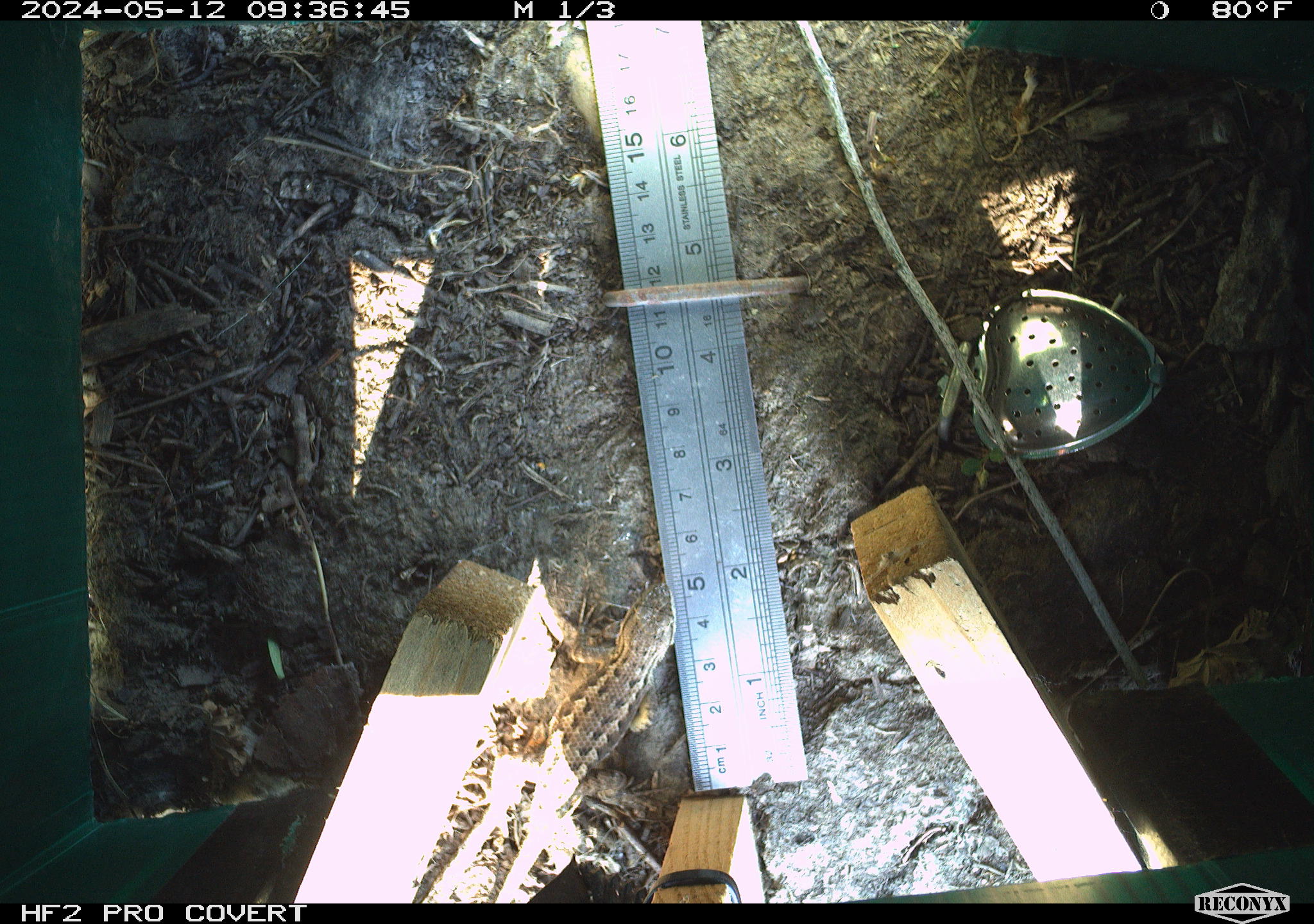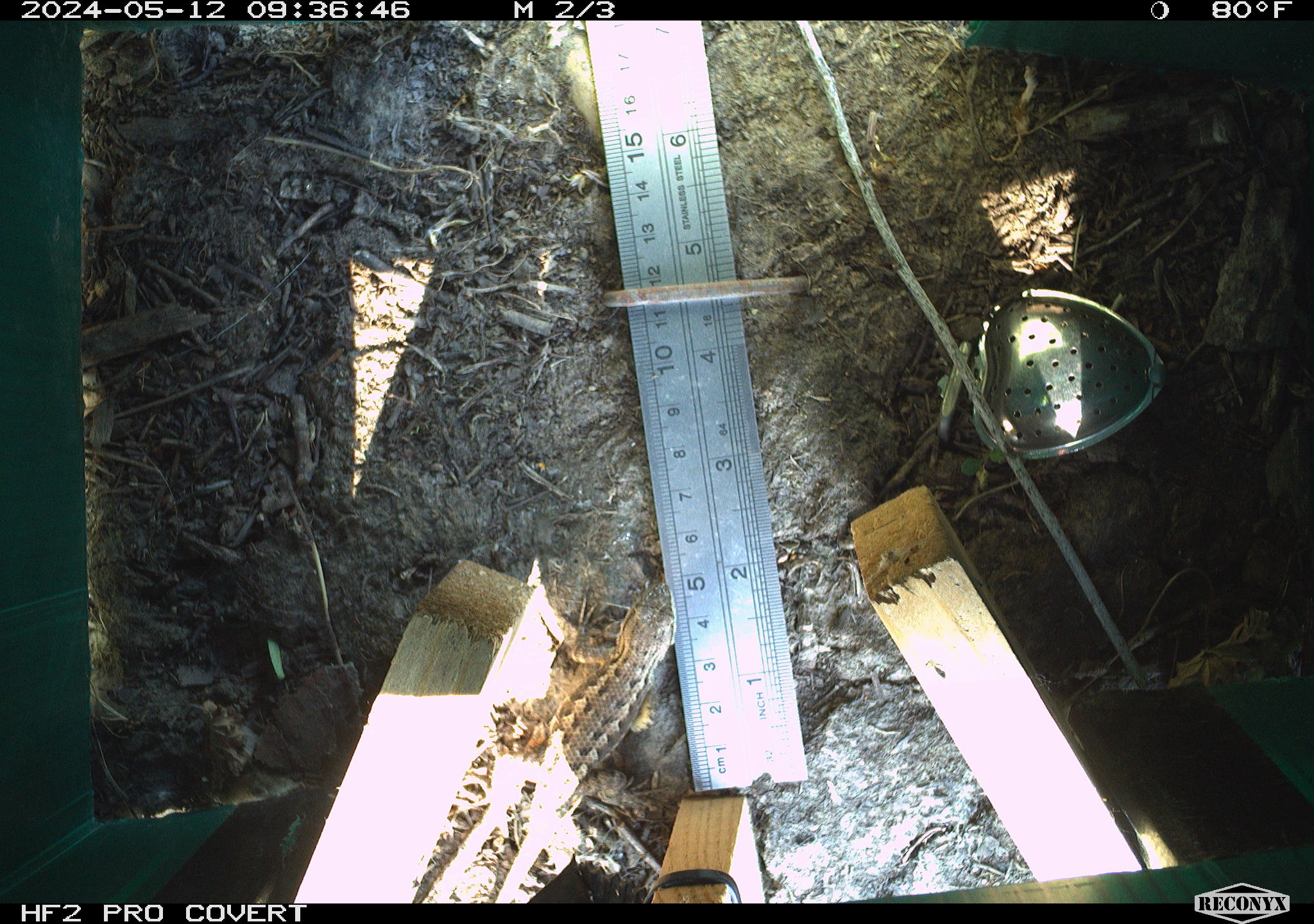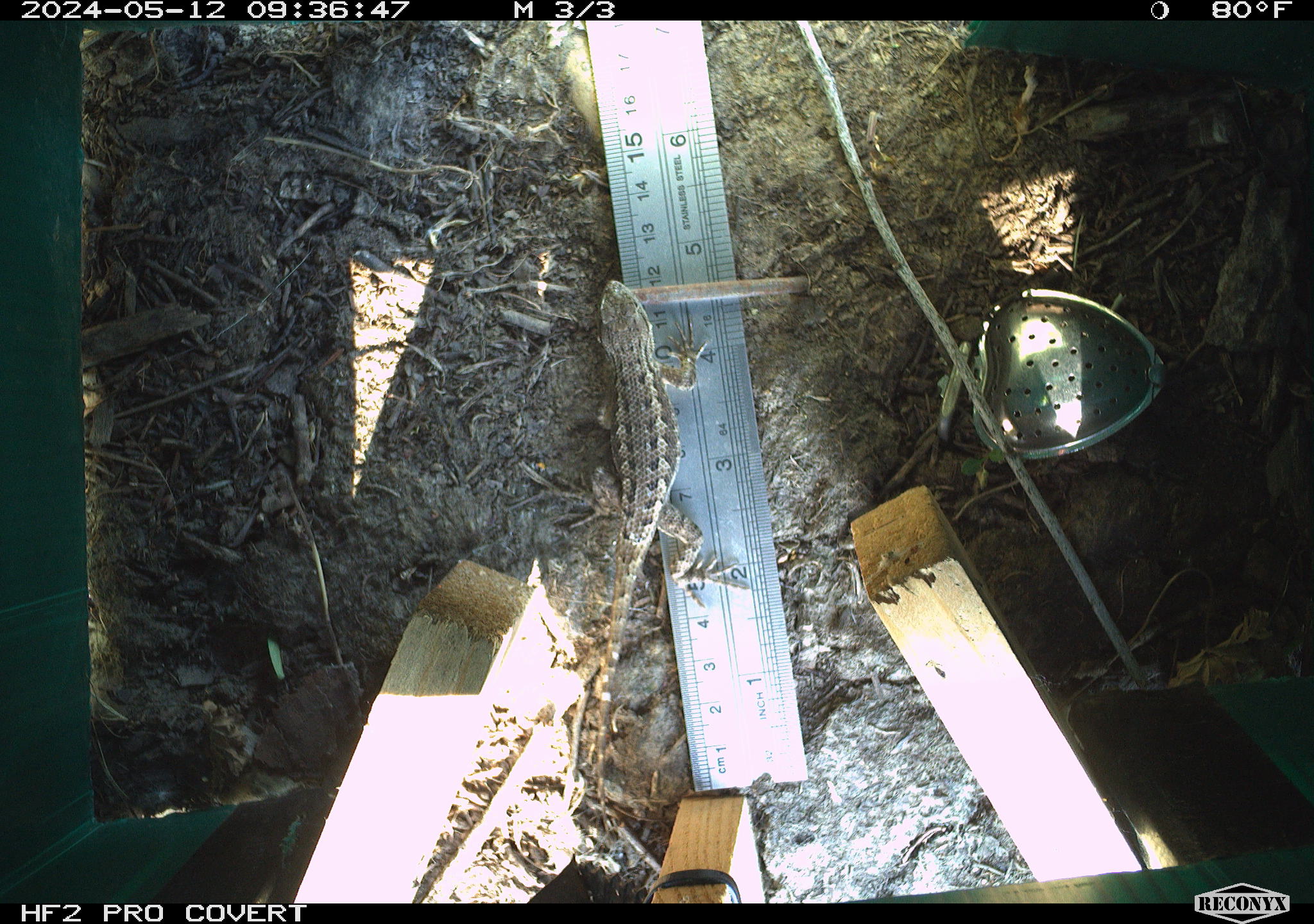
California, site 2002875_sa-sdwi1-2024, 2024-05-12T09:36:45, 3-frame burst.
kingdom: Animalia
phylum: Chordata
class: Reptilia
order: Squamata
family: Phrynosomatidae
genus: Sceloporus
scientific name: Sceloporus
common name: spiny lizards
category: sceloporus species